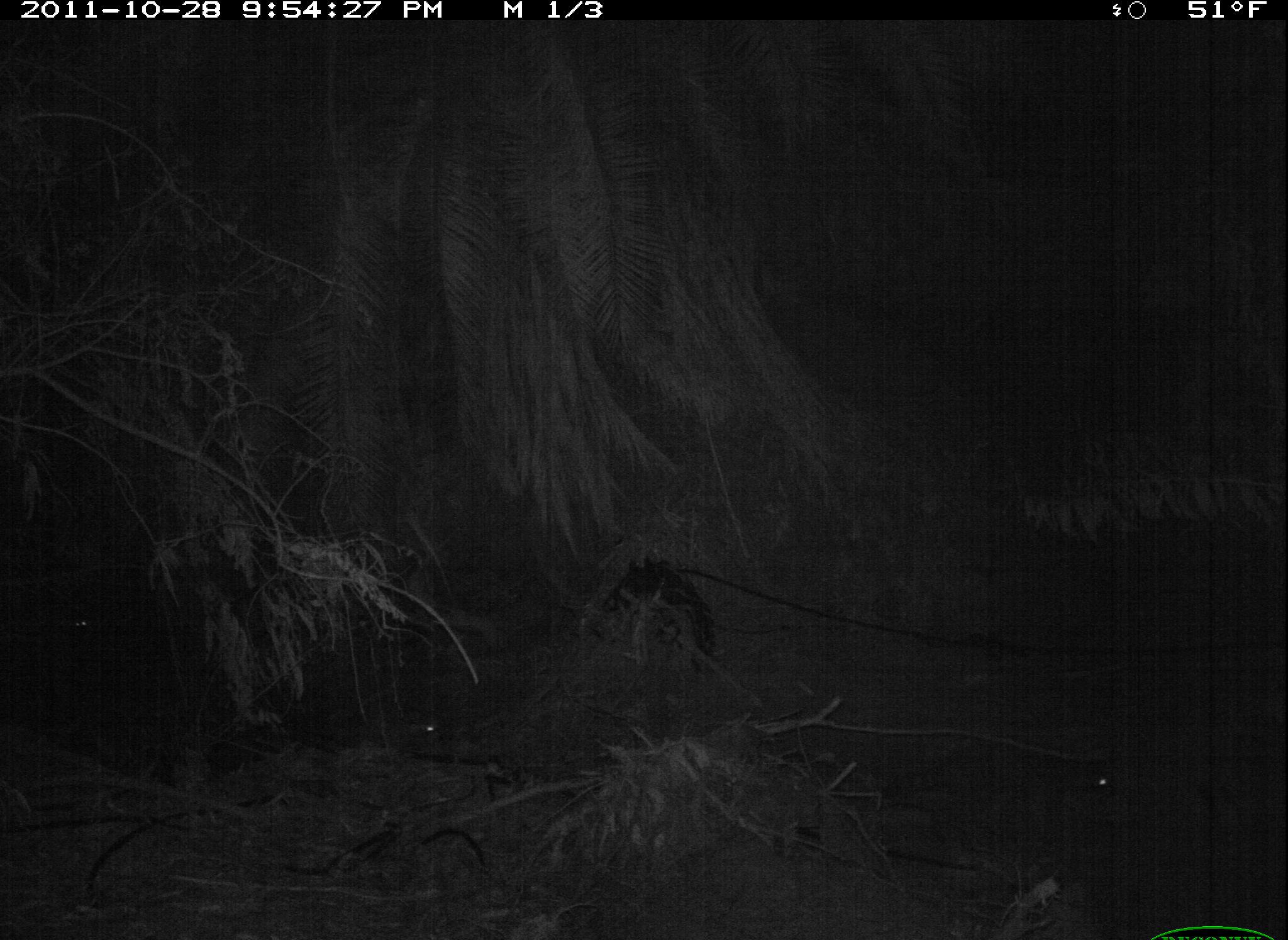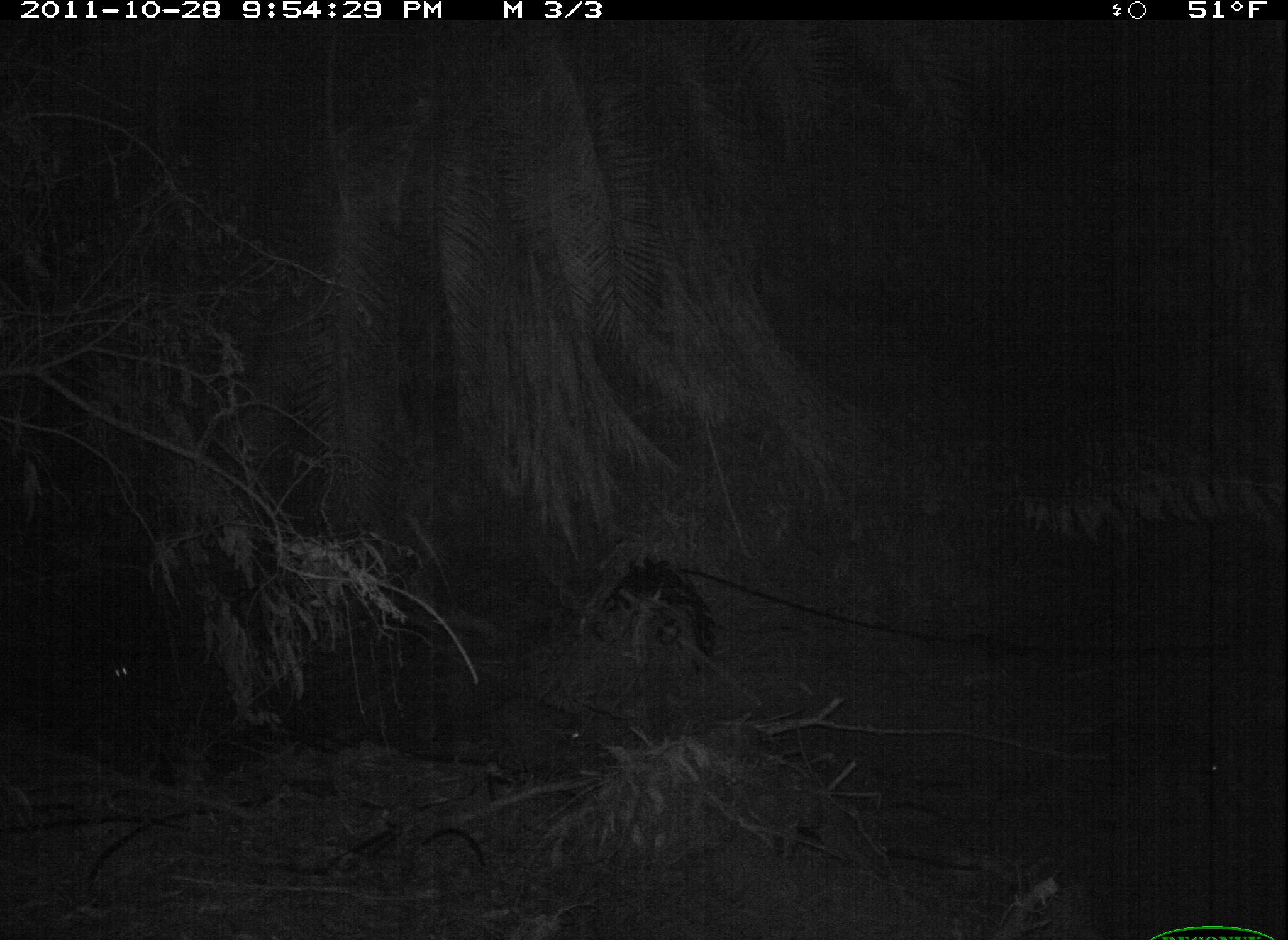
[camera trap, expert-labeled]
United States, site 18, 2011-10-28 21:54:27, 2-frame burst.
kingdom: Animalia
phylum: Chordata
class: Mammalia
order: Carnivora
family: Procyonidae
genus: Procyon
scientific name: Procyon lotor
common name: raccoon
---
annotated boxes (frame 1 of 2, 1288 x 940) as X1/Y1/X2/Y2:
raccoon: 1075/765/1116/795; 61/611/96/637; 413/713/447/738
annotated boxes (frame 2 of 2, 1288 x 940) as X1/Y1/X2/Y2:
raccoon: 1055/718/1232/813; 474/694/591/772; 95/649/141/686